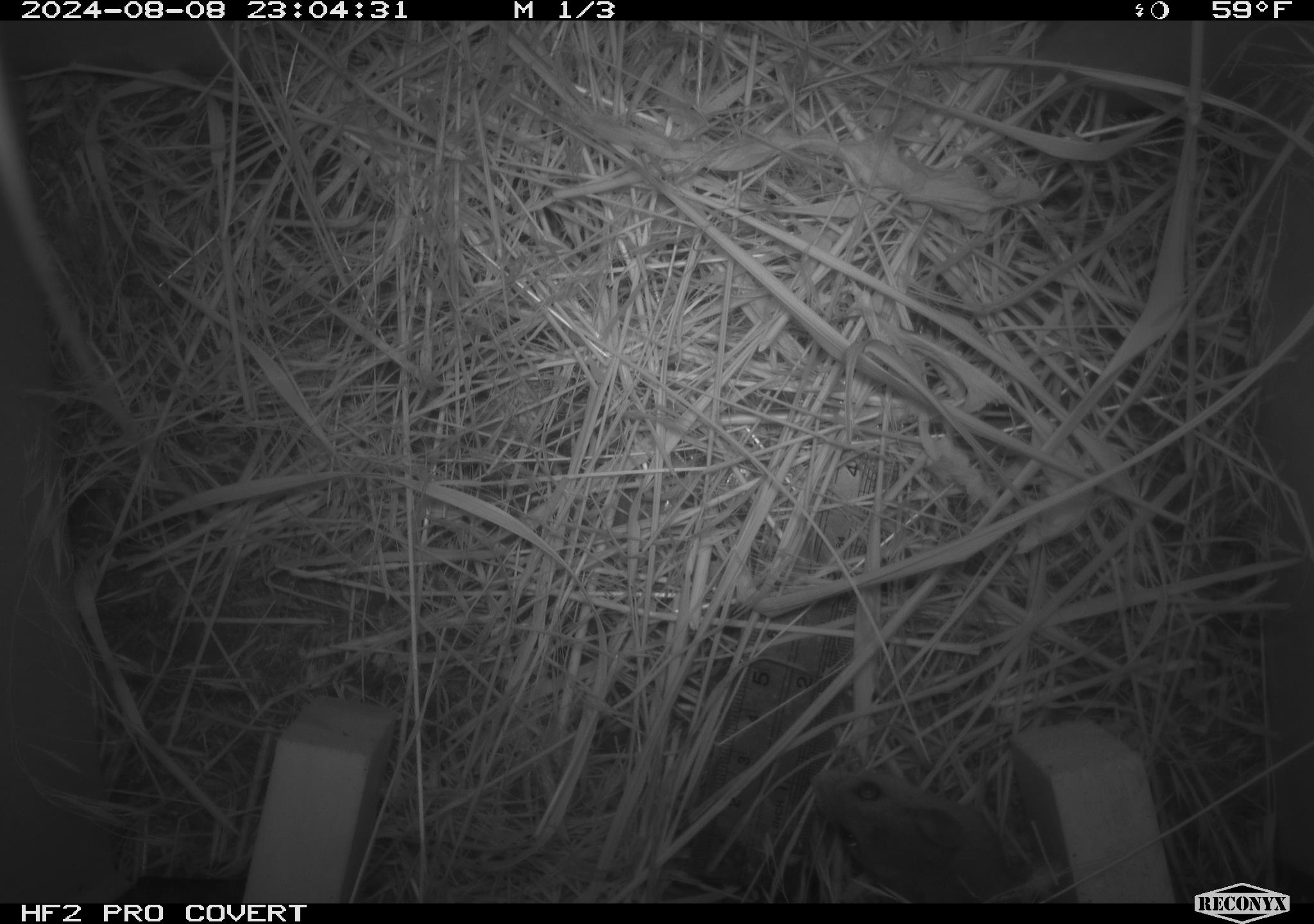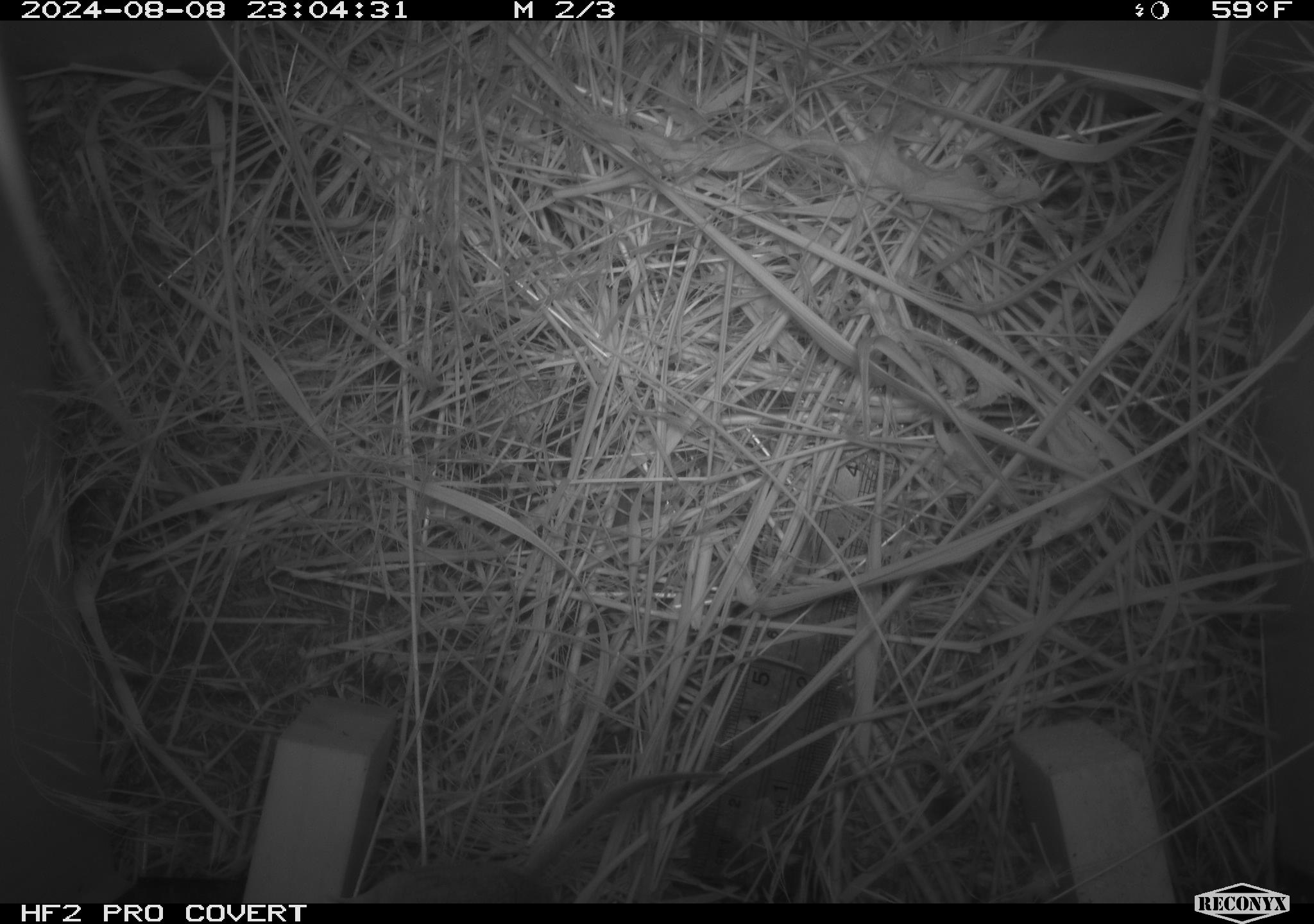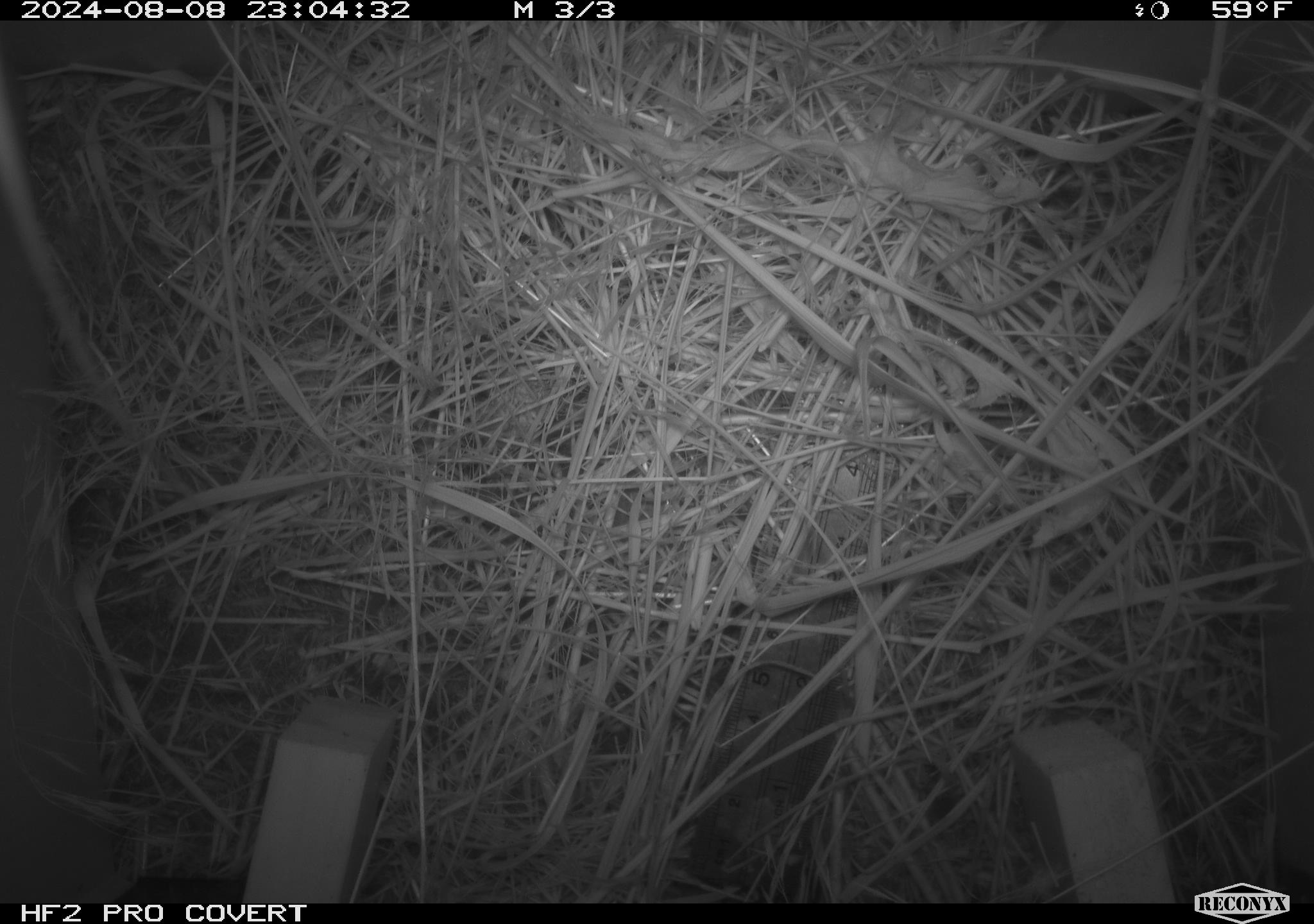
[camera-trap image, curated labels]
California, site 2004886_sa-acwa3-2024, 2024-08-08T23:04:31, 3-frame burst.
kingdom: Animalia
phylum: Chordata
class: Mammalia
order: Rodentia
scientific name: Rodentia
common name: mouse species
Mouse species (Rodentia).